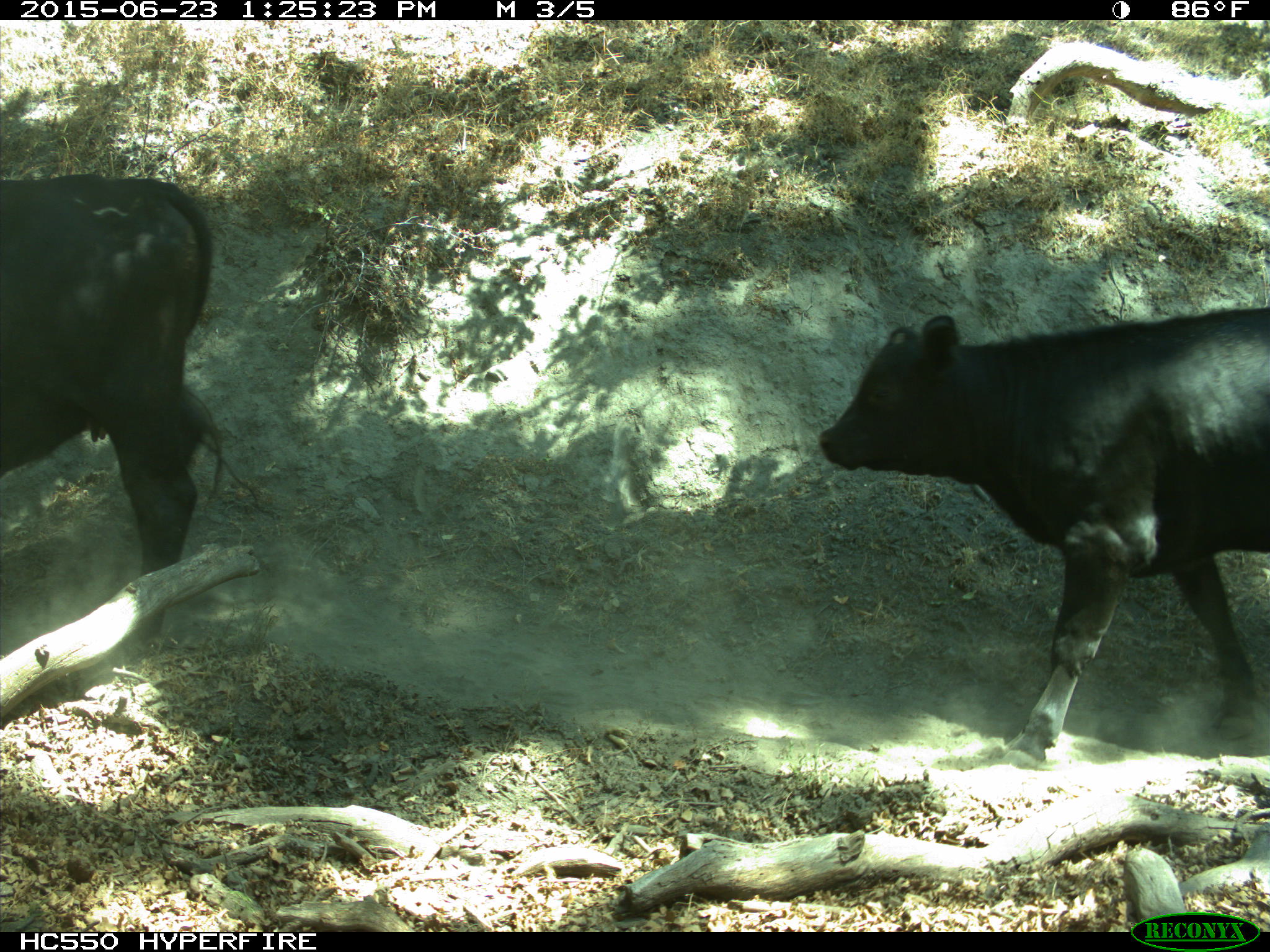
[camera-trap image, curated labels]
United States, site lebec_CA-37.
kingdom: Animalia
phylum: Chordata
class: Mammalia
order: Artiodactyla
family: Bovidae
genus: Bos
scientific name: Bos taurus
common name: domestic cow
Bos taurus (domestic cow).